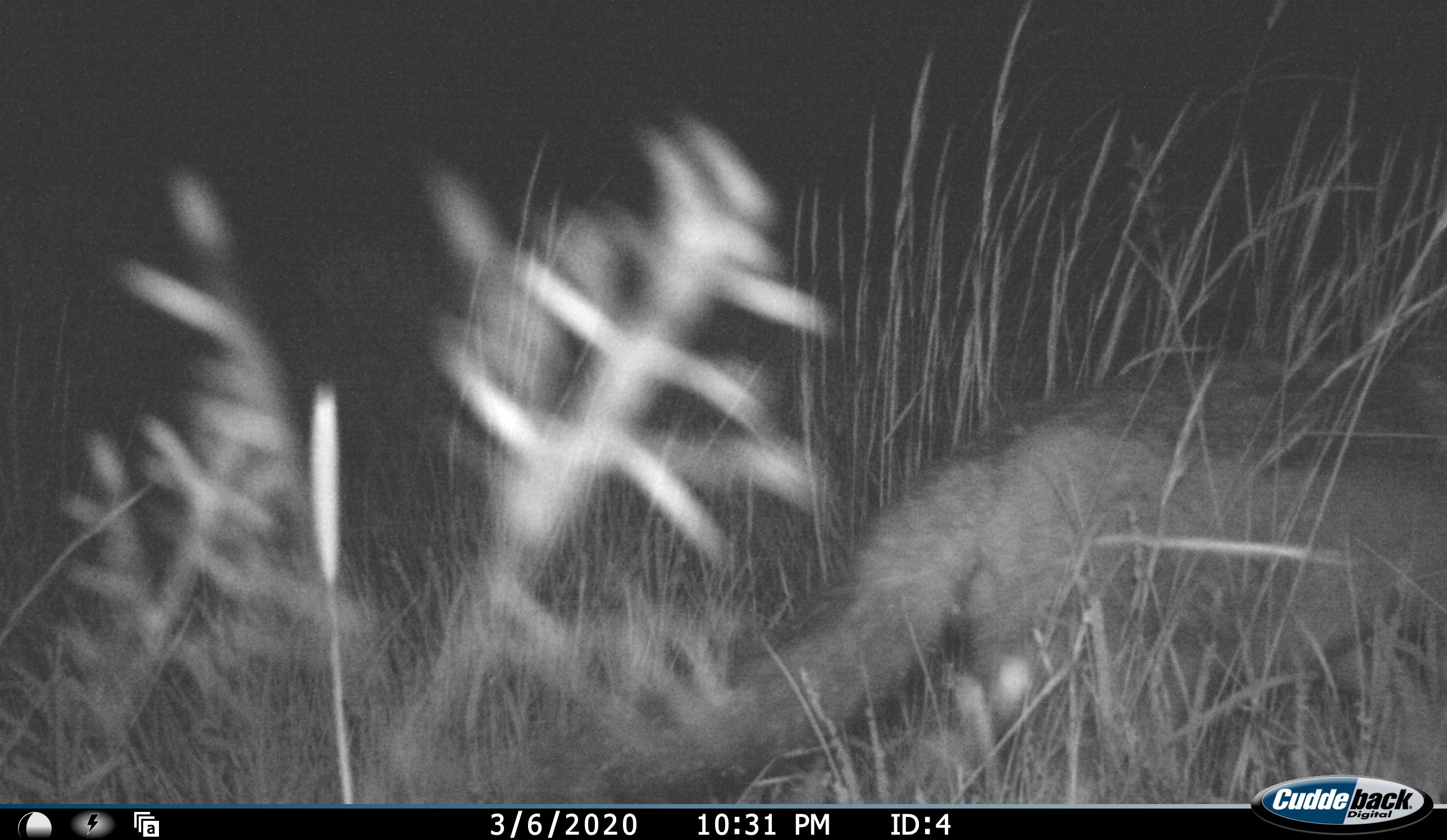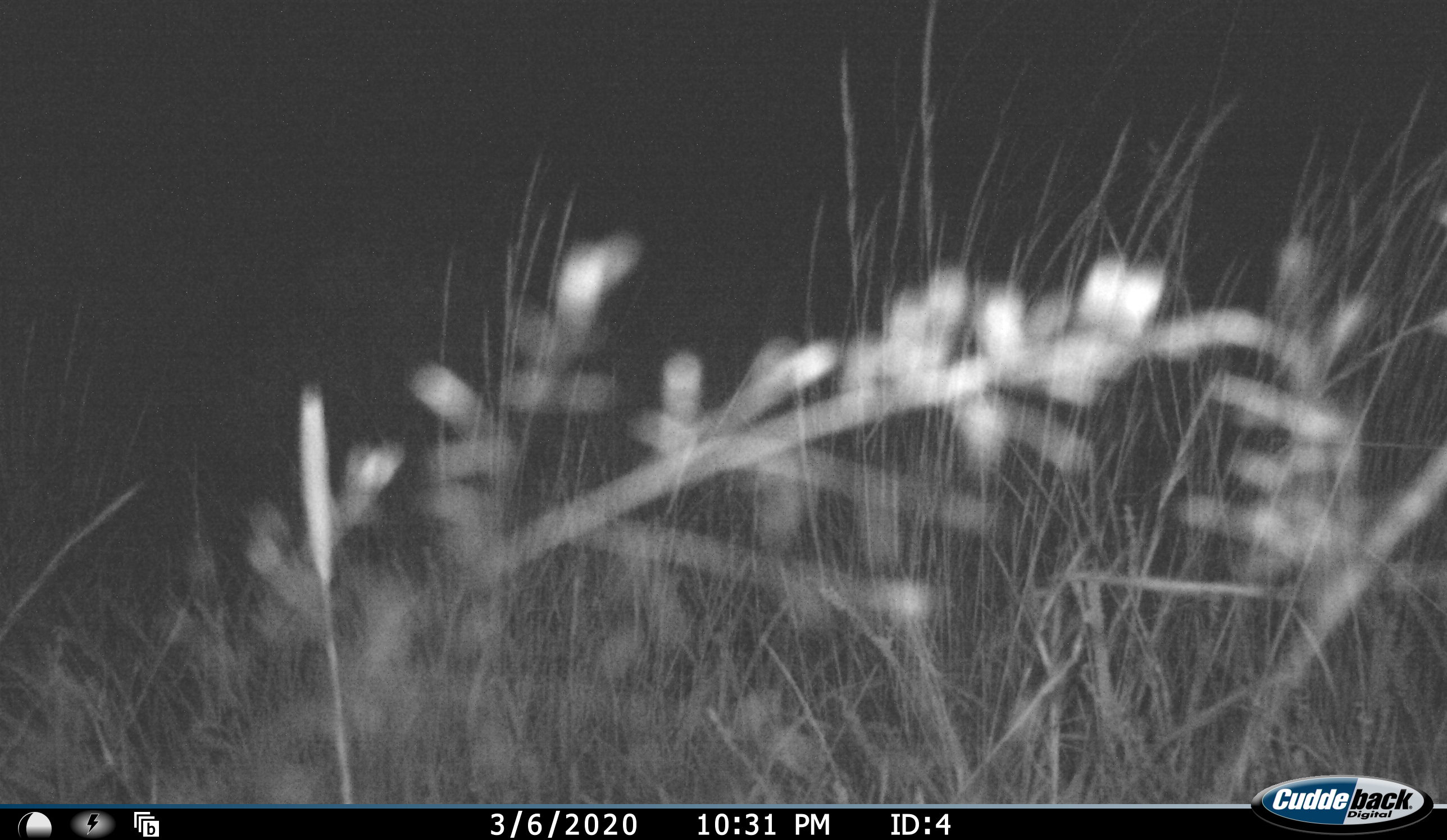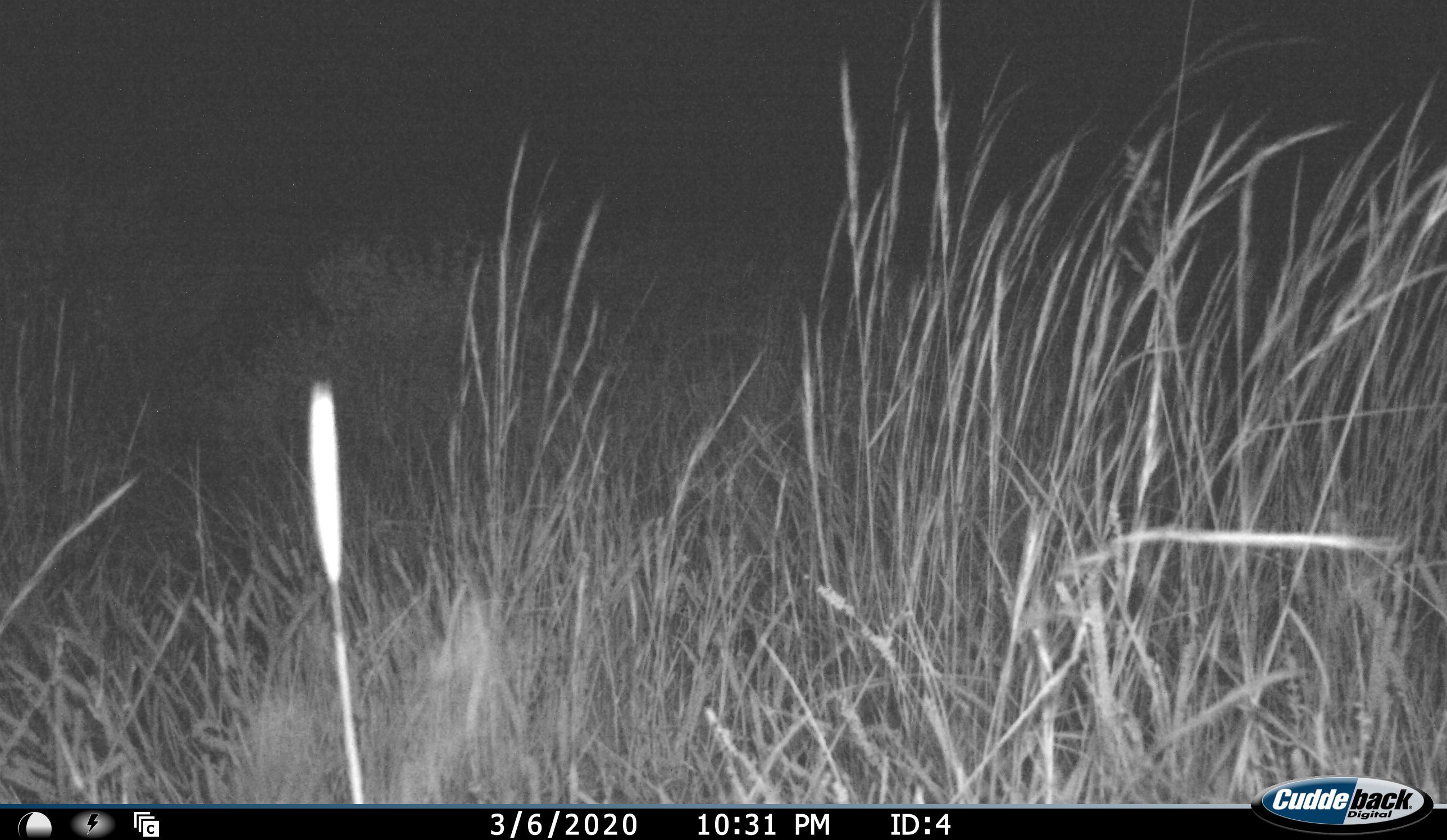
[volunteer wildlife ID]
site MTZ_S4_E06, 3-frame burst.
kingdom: Animalia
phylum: Chordata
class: Mammalia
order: Carnivora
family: Canidae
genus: Lupulella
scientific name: Lupulella mesomelas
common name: black-backed jackal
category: jackalblackbacked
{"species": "jackalblackbacked (black-backed jackal) (Lupulella mesomelas)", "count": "1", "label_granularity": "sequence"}